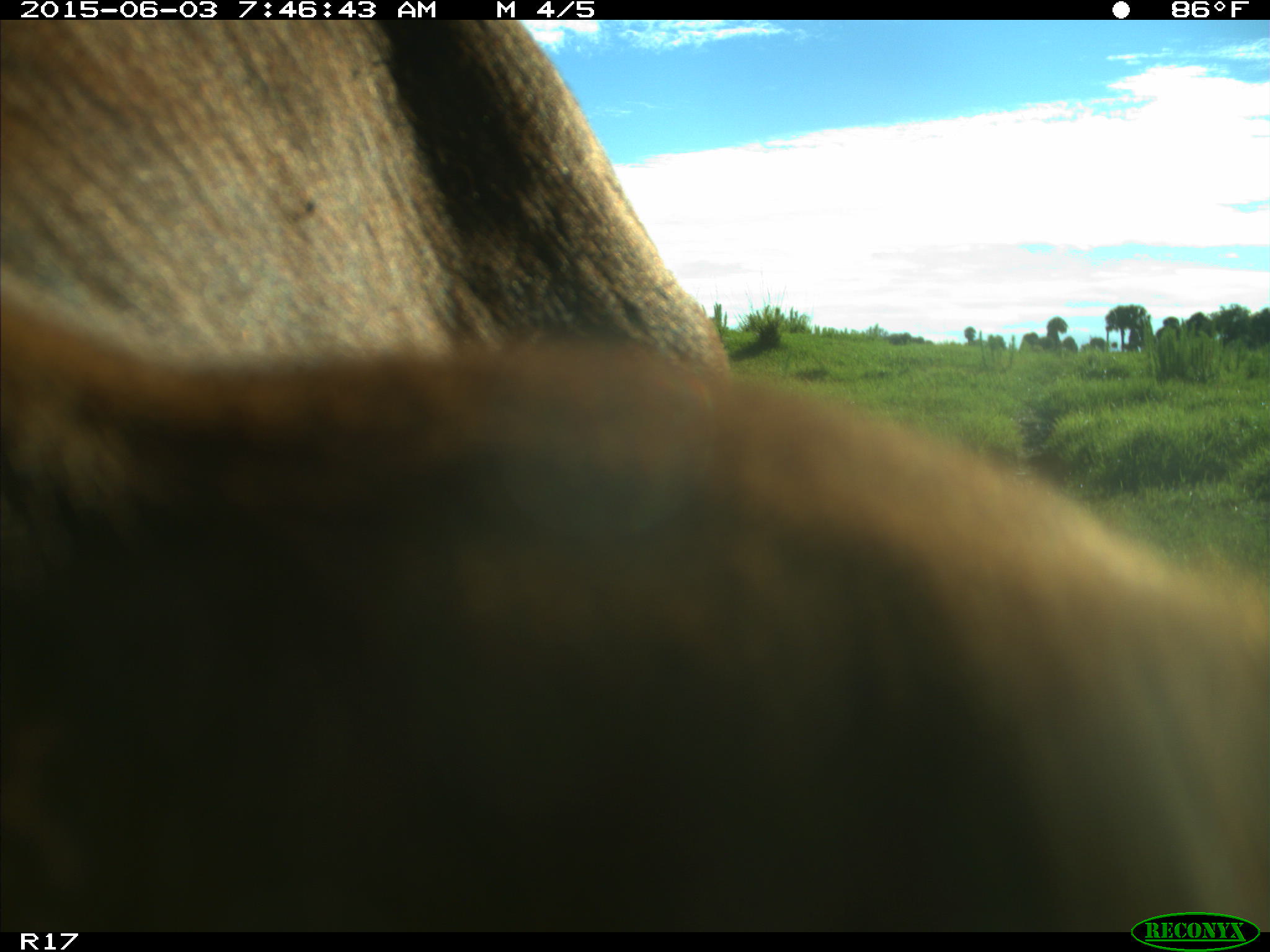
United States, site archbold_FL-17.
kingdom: Animalia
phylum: Chordata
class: Mammalia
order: Artiodactyla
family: Bovidae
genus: Bos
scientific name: Bos taurus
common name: domestic cow